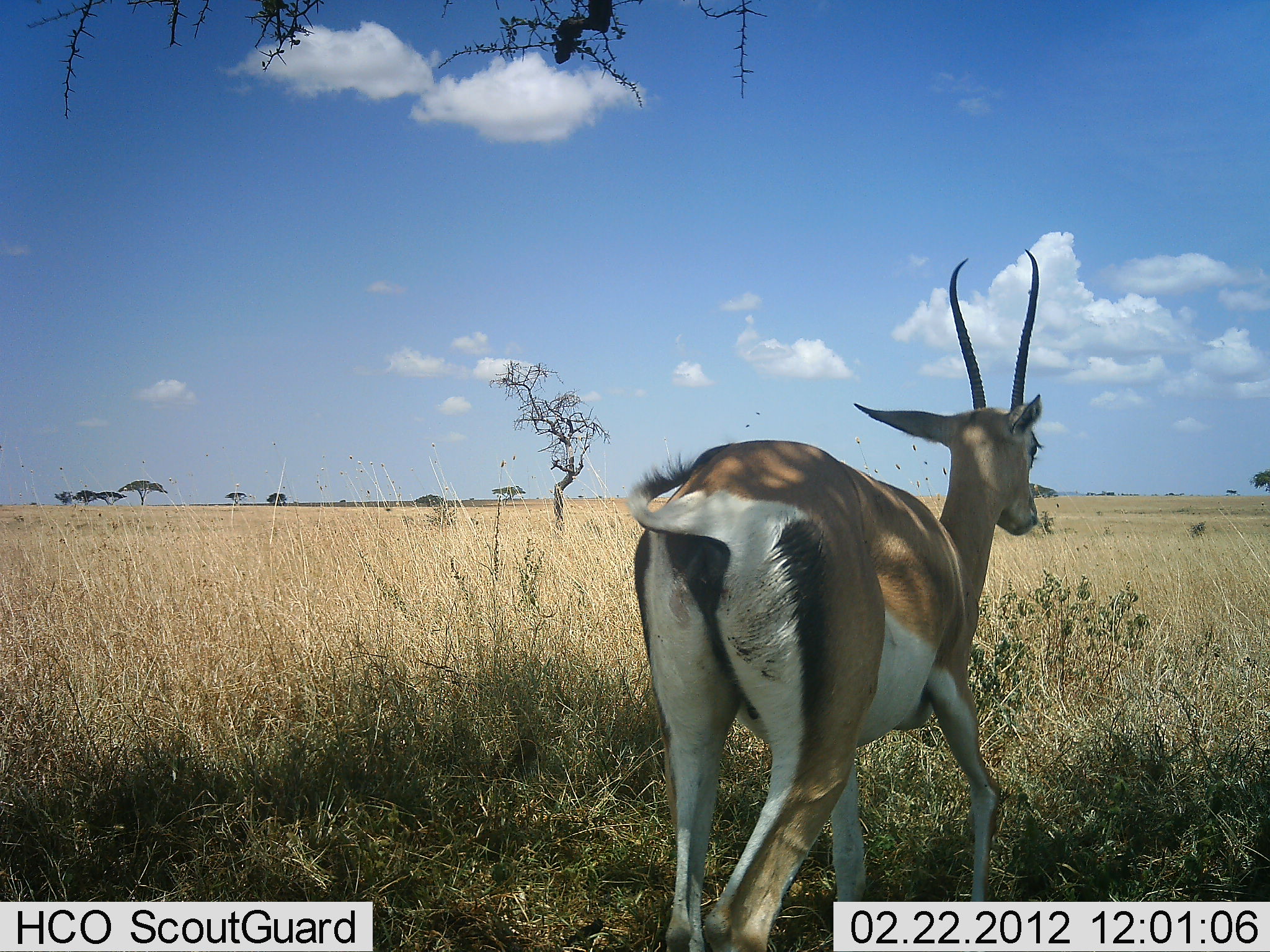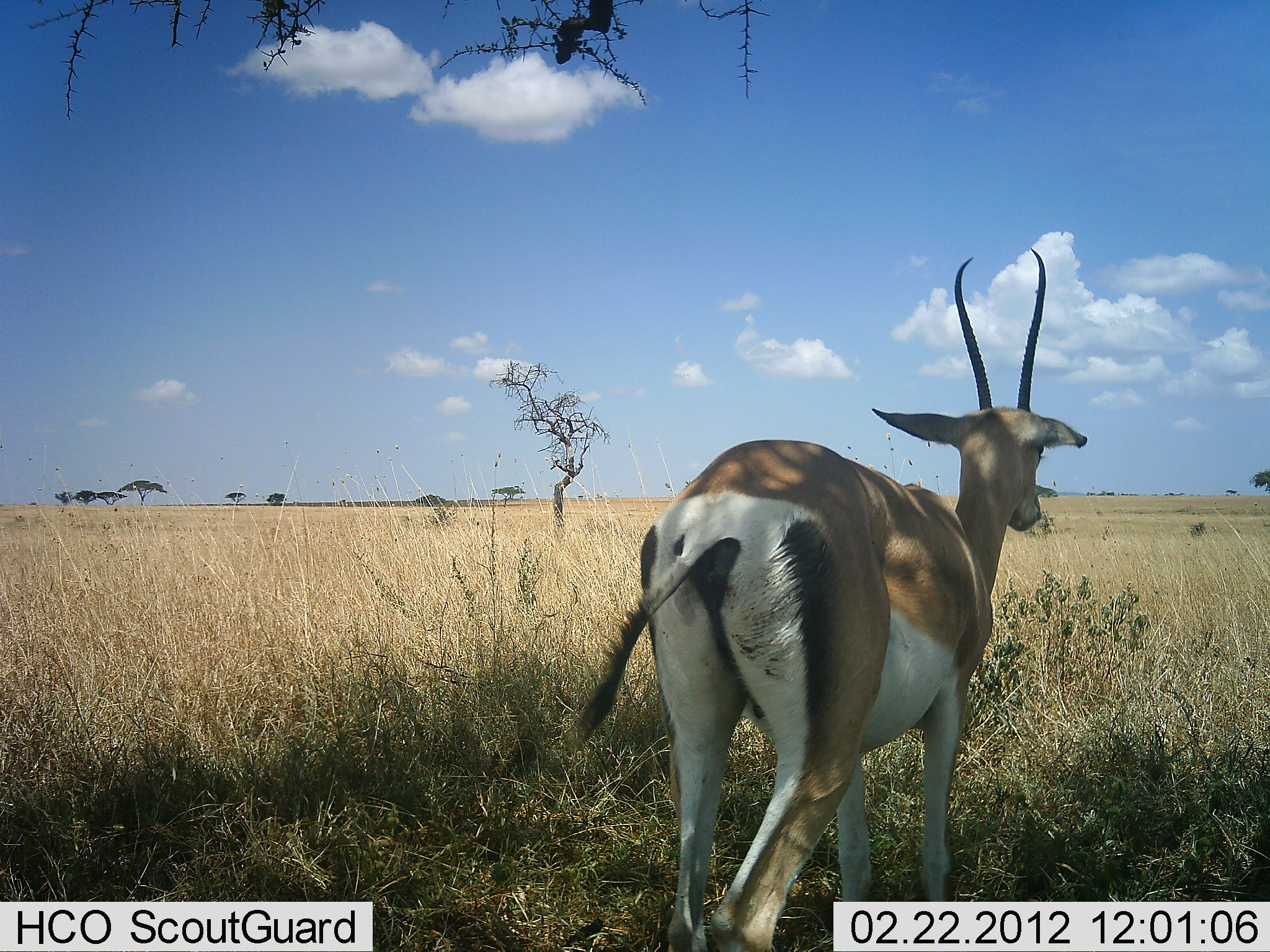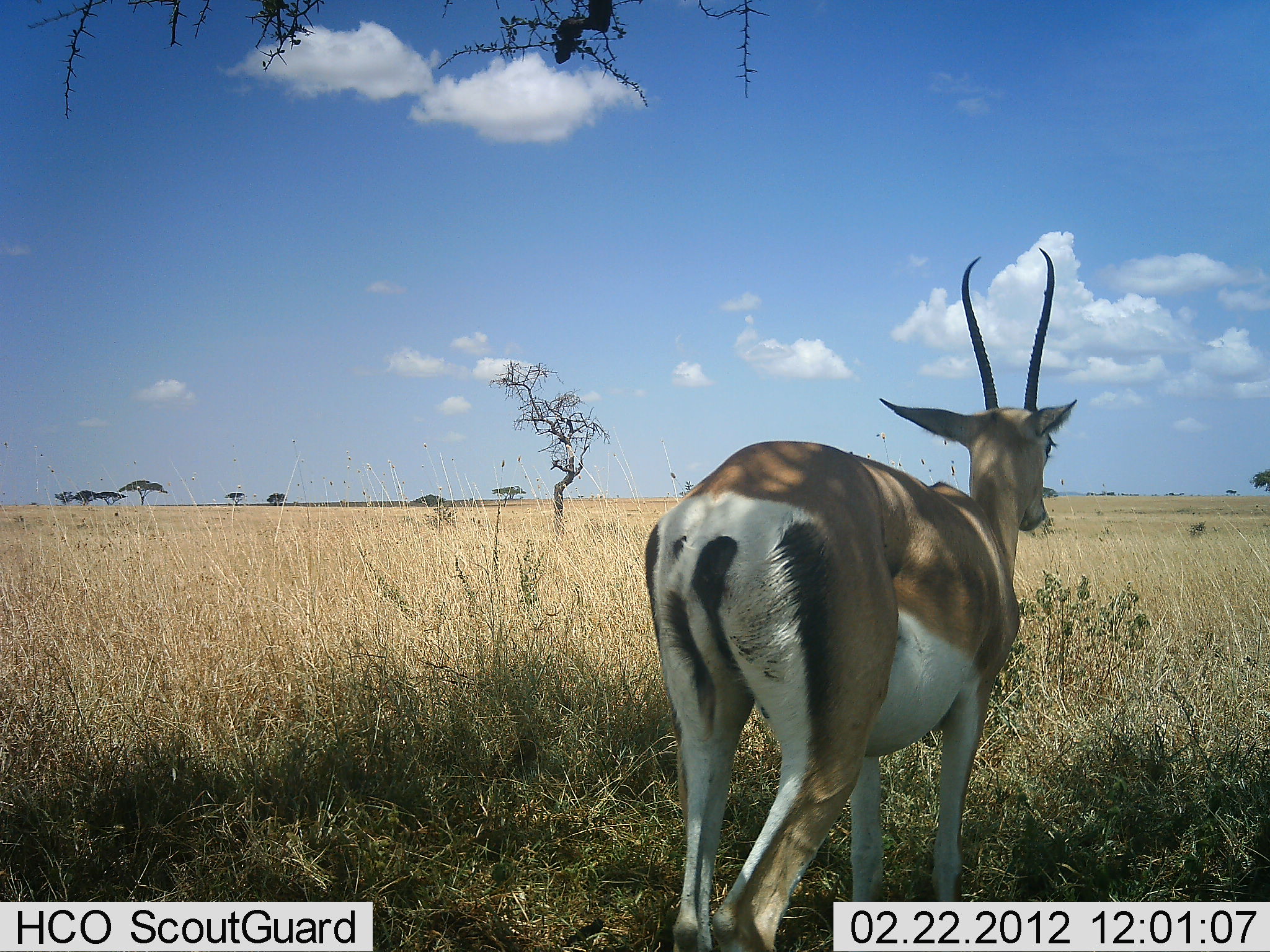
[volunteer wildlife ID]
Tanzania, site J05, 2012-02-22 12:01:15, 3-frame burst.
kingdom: Animalia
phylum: Chordata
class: Mammalia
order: Artiodactyla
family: Bovidae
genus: Nanger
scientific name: Nanger granti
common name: grant's gazelle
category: gazellegrants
Gazellegrants (grant's gazelle) (Nanger granti), count 1. Behavior (volunteer vote fractions): standing 86%, resting 4%, moving 14%, interacting 0%. Young present (vote fraction): 0%. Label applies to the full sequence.